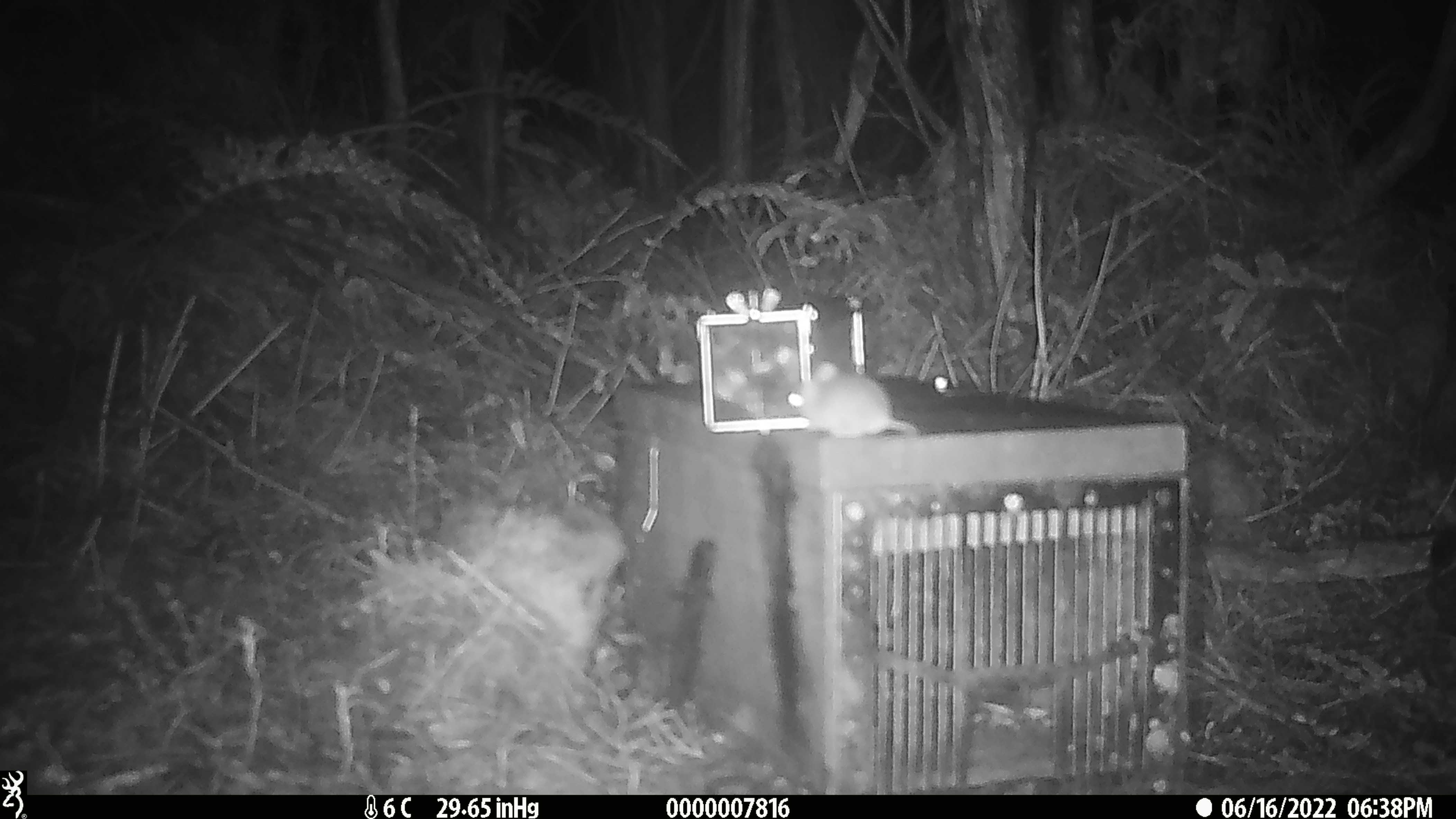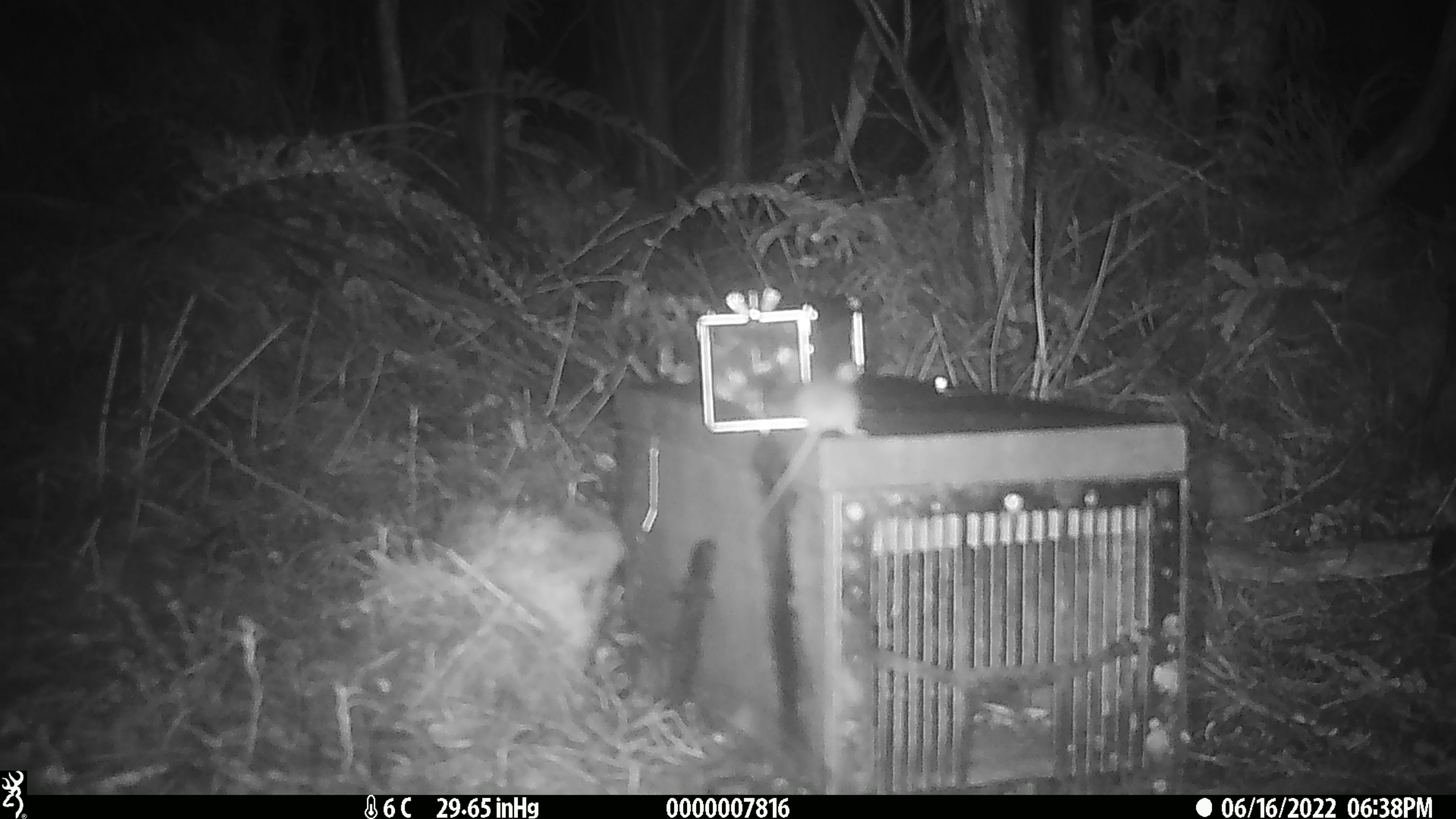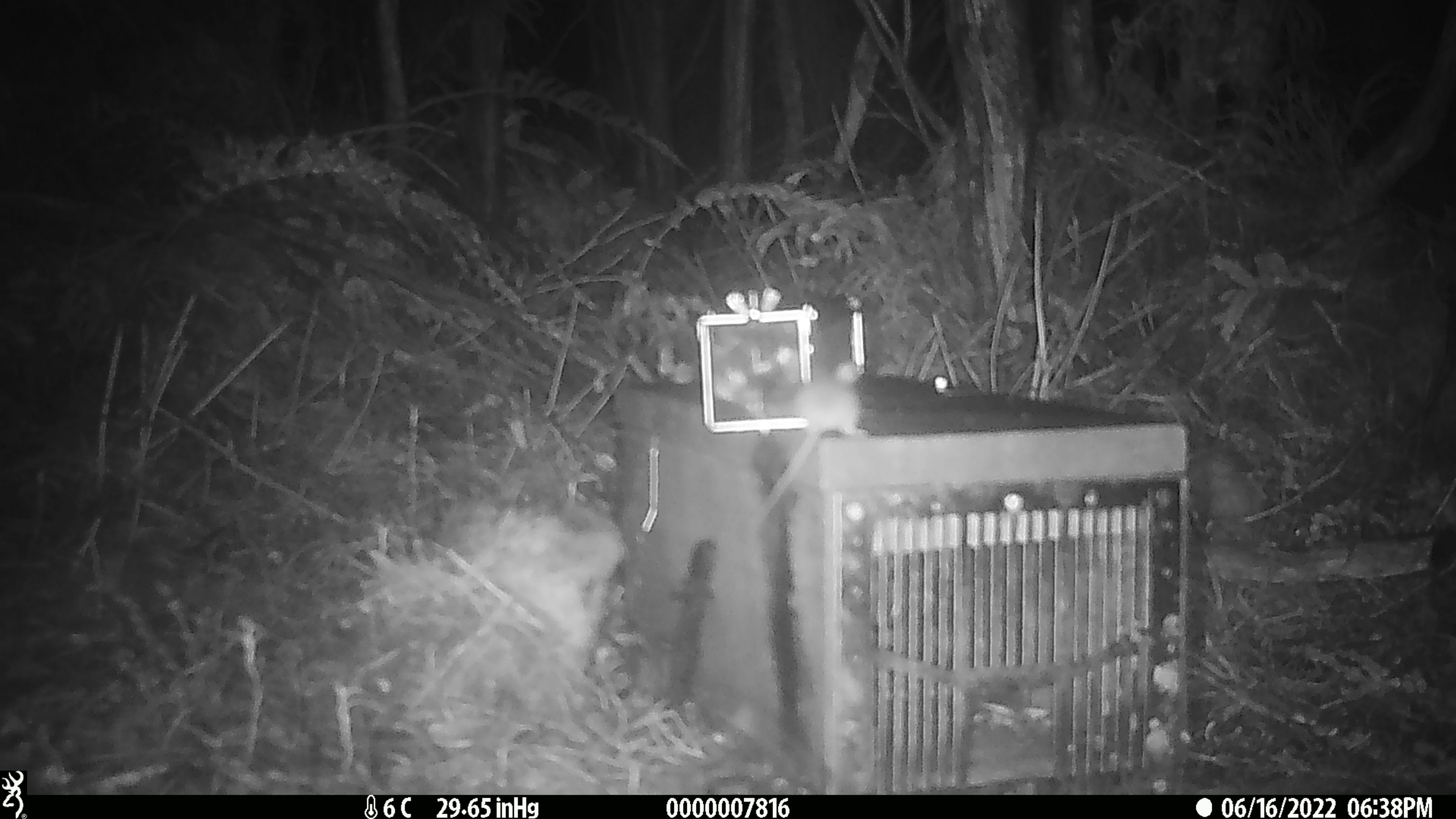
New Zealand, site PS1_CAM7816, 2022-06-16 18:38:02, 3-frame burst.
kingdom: Animalia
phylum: Chordata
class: Mammalia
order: Rodentia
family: Muridae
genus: Mus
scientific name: Mus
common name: mouse